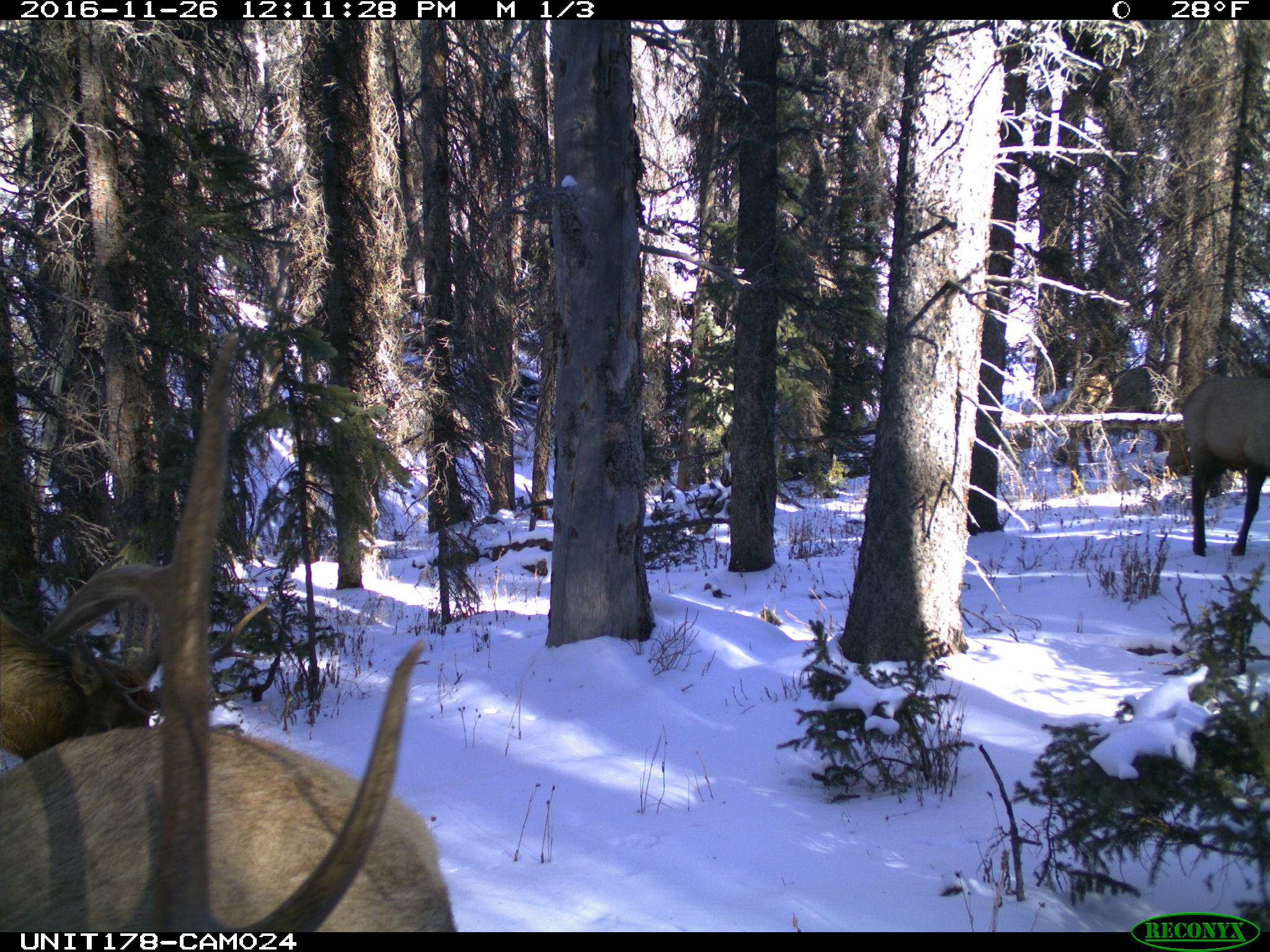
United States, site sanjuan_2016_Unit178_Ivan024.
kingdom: Animalia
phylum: Chordata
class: Mammalia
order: Artiodactyla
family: Cervidae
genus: Cervus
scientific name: Cervus elaphus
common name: red deer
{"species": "Cervus elaphus (red deer)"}